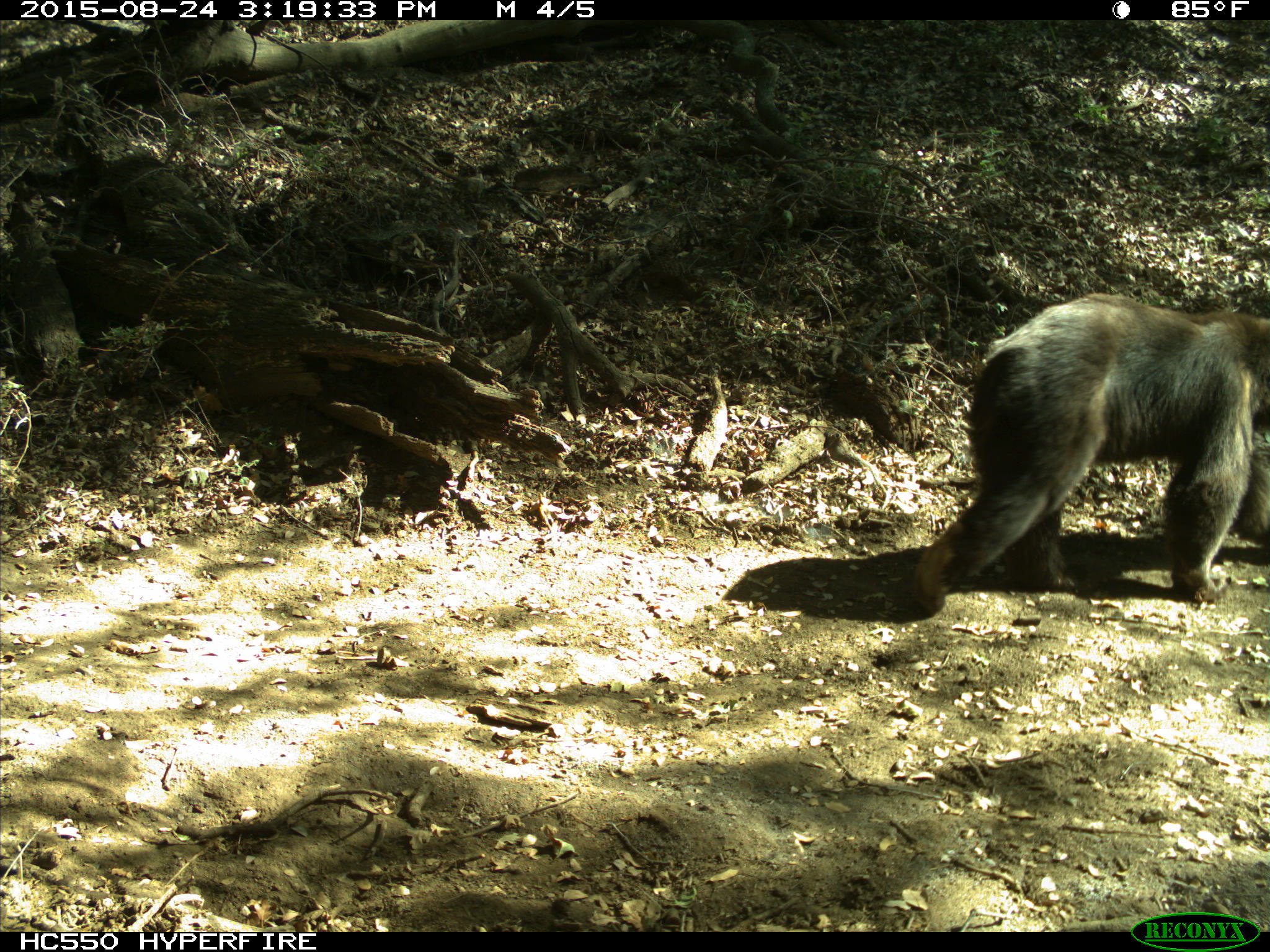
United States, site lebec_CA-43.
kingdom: Animalia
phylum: Chordata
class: Mammalia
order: Carnivora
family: Ursidae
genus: Ursus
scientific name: Ursus americanus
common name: american black bear